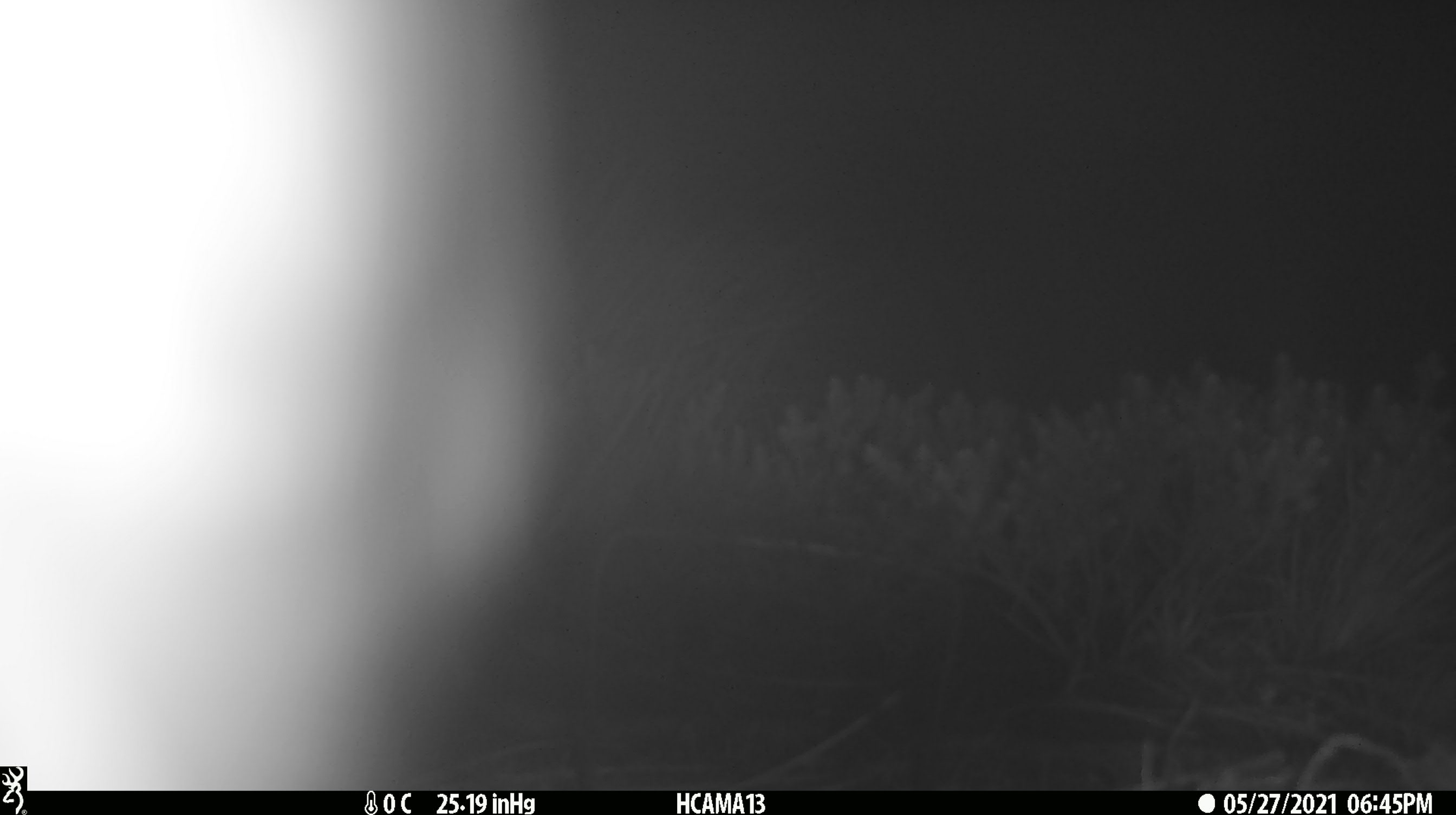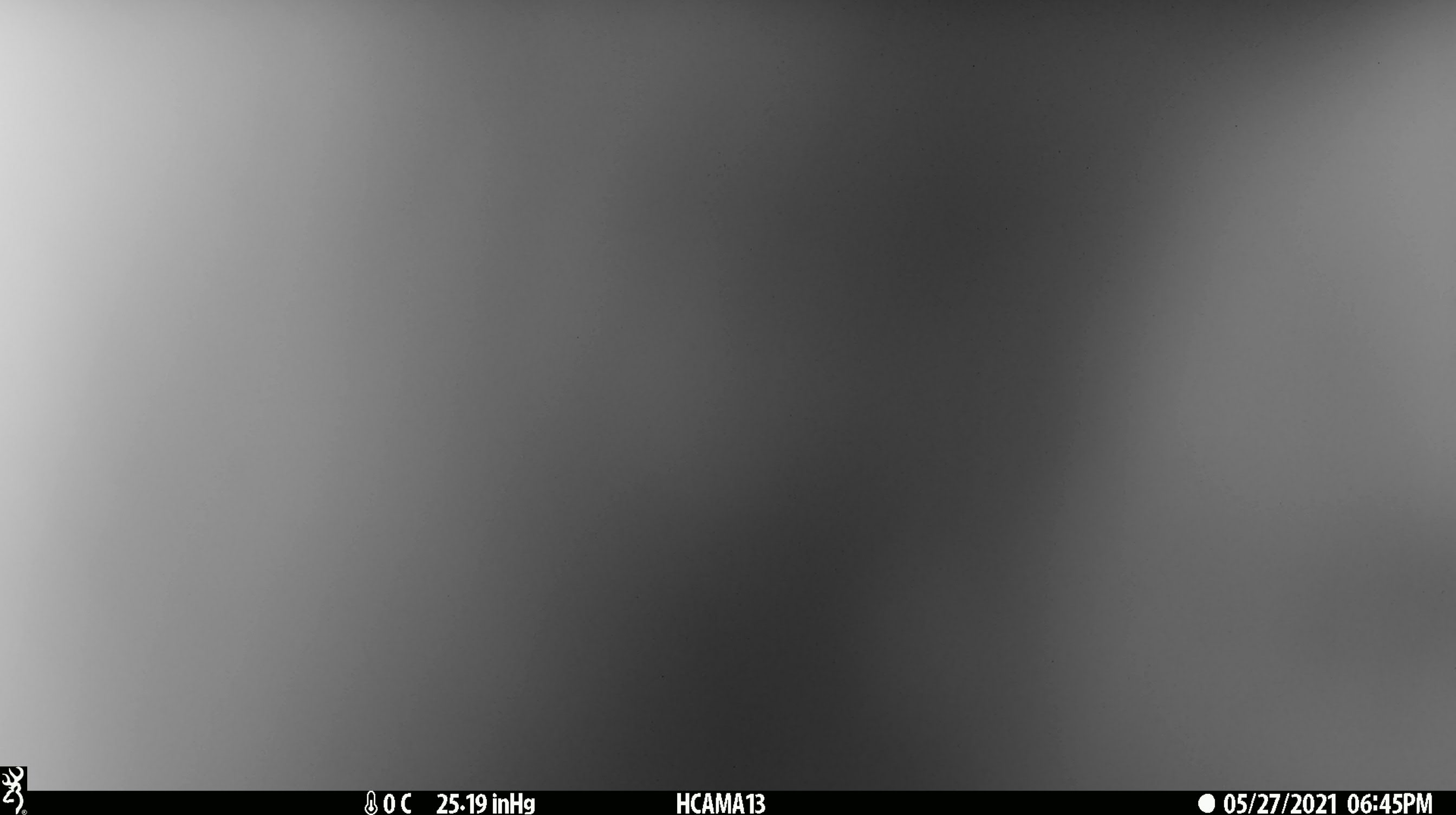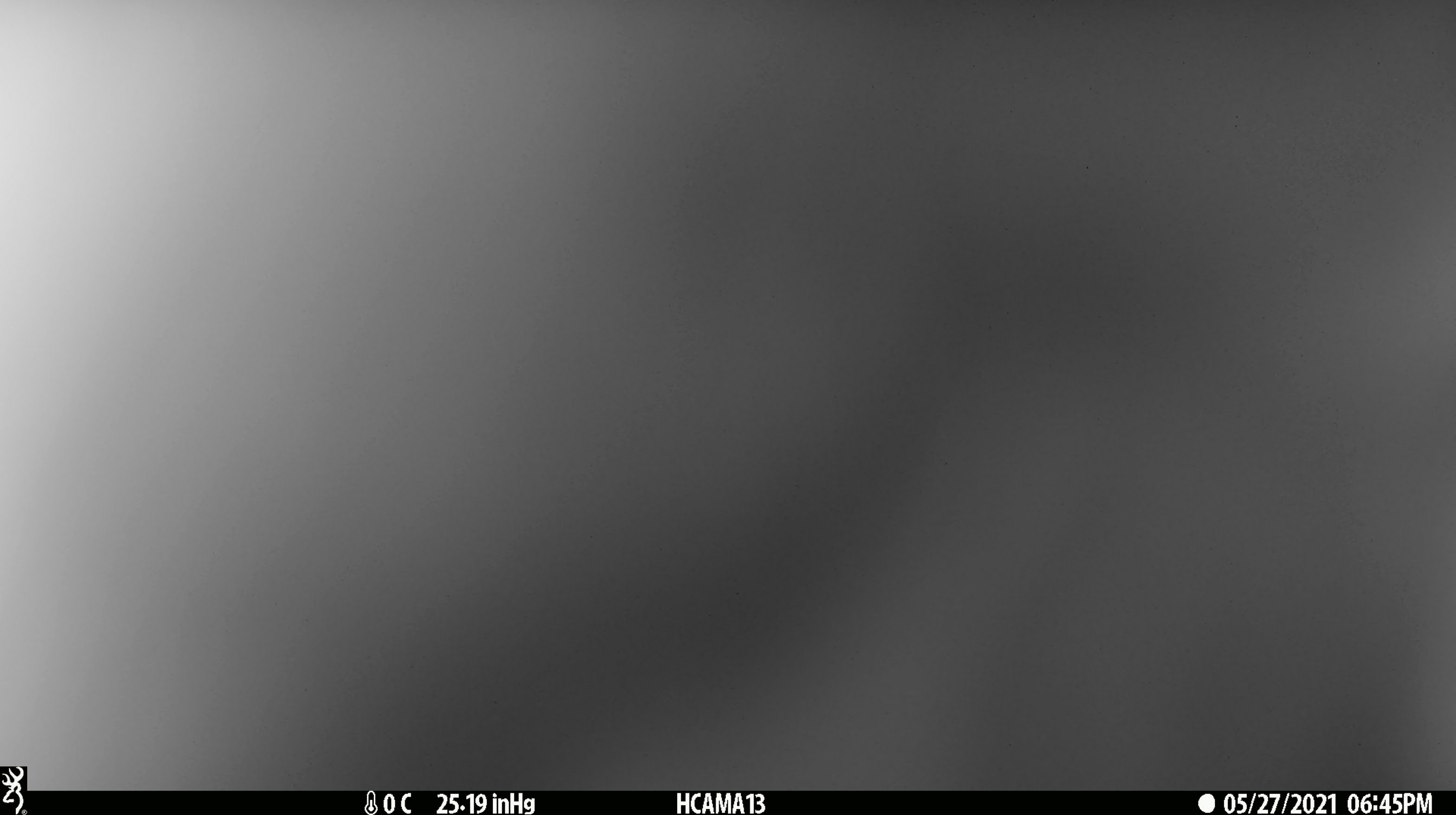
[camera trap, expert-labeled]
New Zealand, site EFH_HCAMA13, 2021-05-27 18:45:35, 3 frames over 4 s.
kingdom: Animalia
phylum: Chordata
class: Aves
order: Psittaciformes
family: Strigopidae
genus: Nestor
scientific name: Nestor notabilis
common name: kea